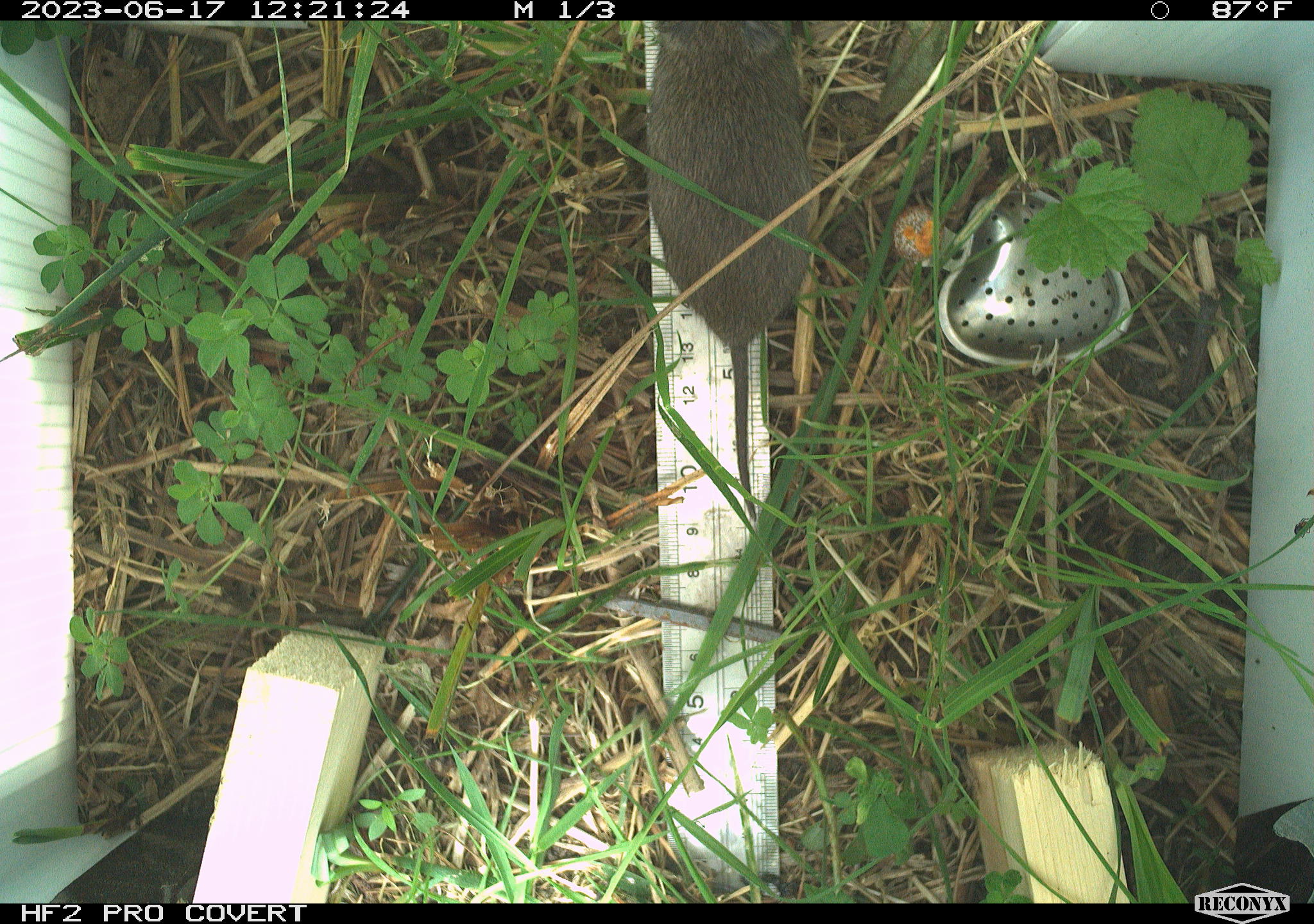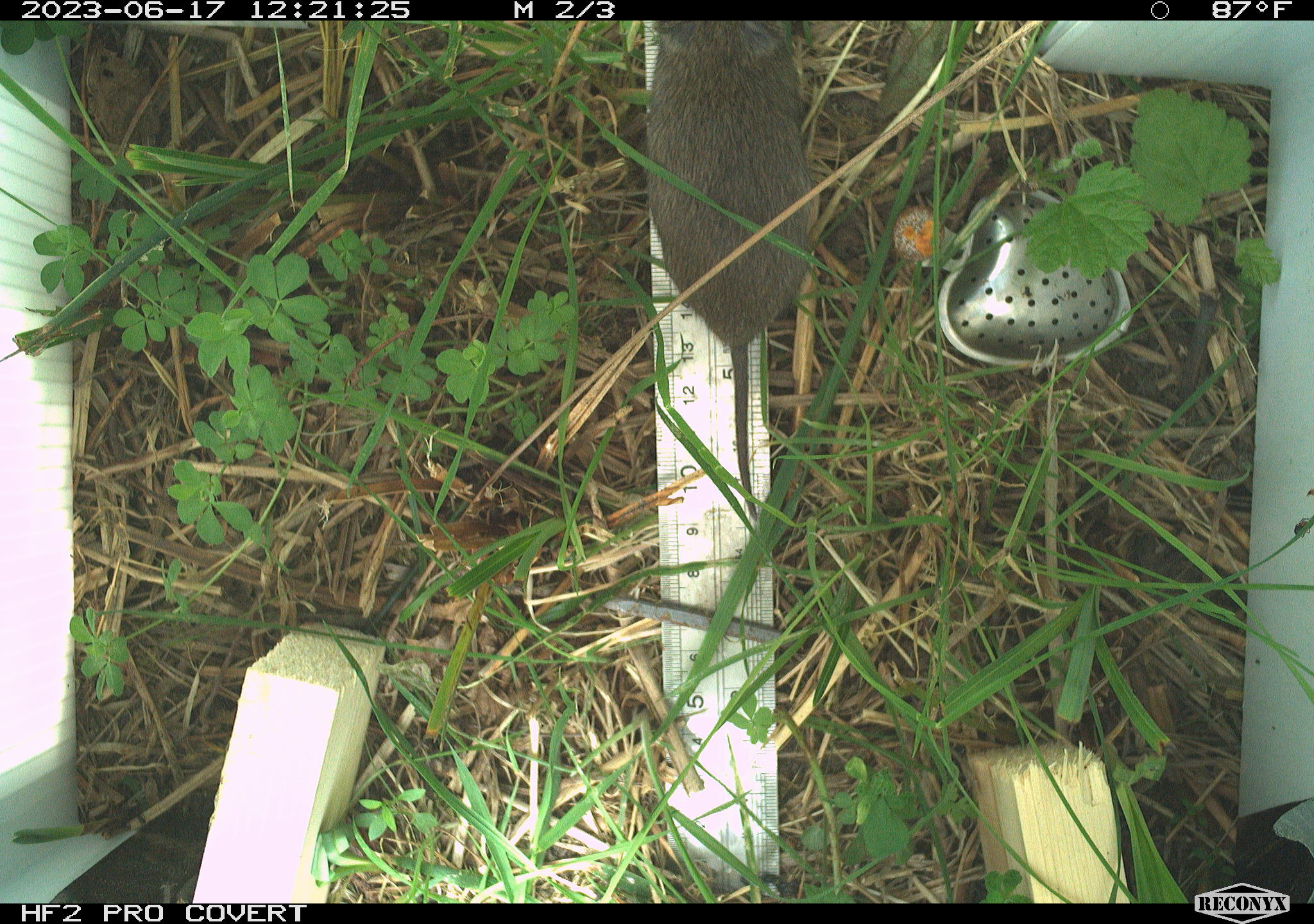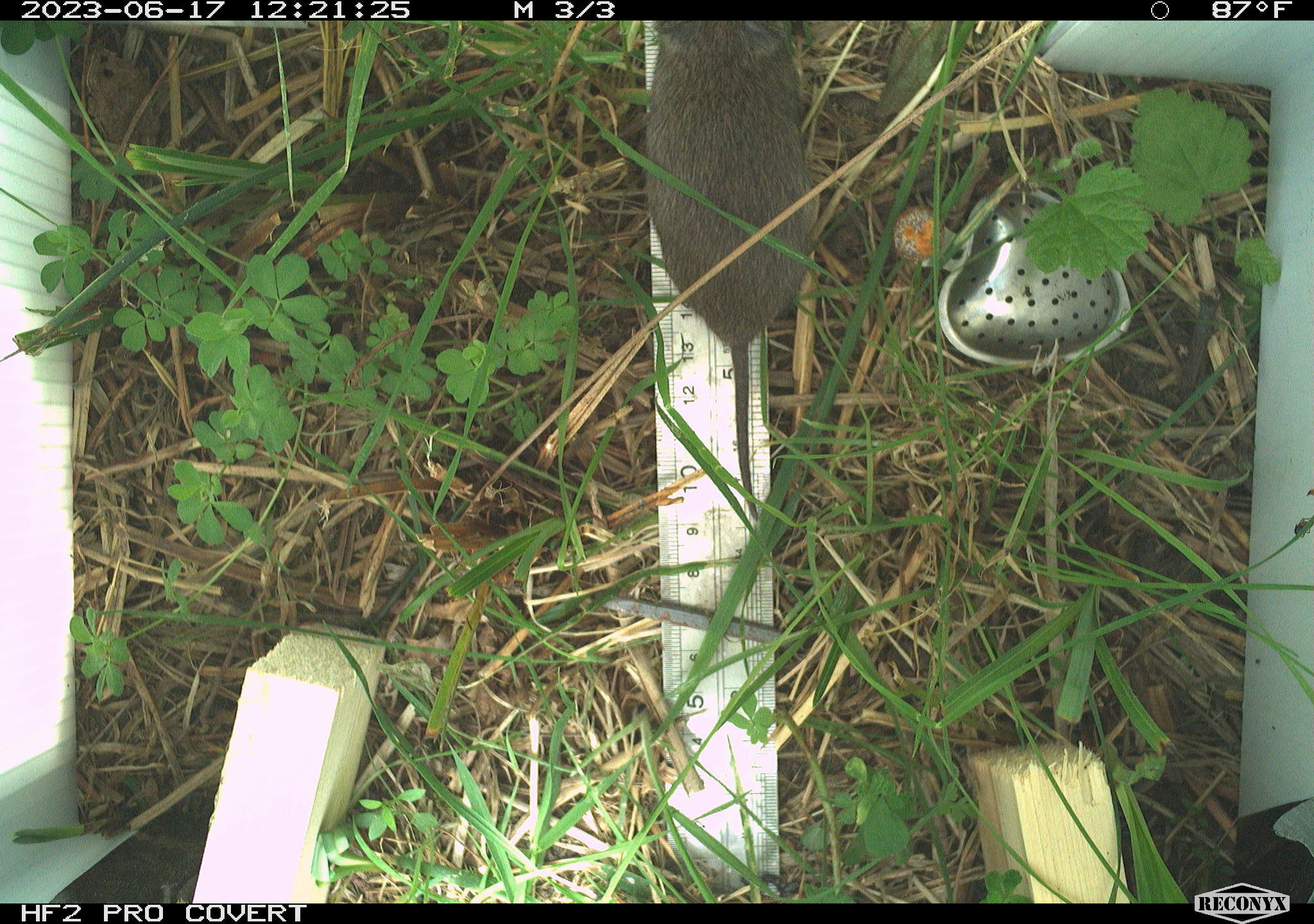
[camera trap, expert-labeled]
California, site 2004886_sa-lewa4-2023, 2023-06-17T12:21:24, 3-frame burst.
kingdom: Animalia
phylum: Chordata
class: Mammalia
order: Rodentia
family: Cricetidae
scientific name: Cricetidae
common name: hamsters, voles, lemmings, and allies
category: cricetidae family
Cricetidae family (hamsters, voles, lemmings, and allies) (Cricetidae).